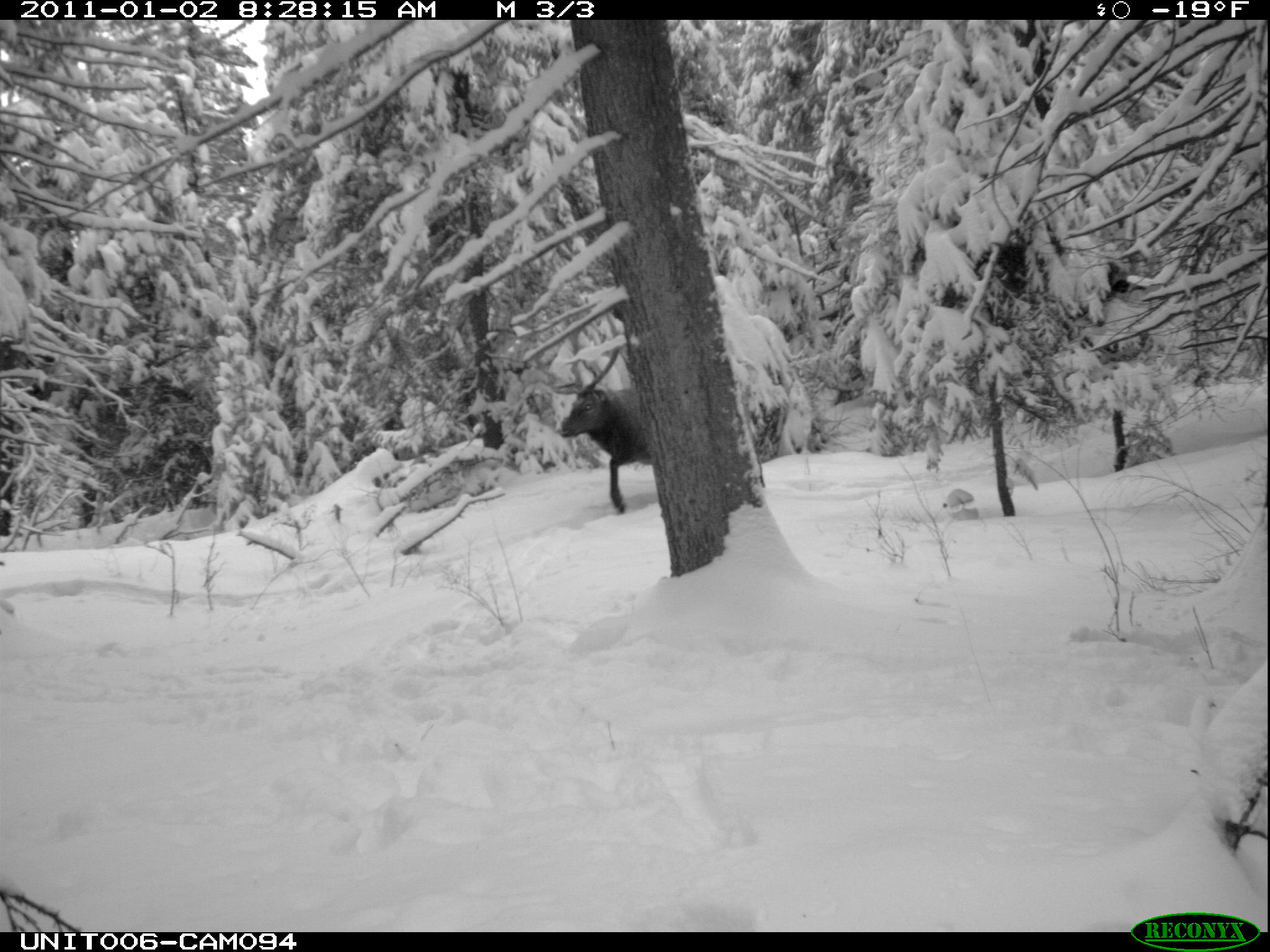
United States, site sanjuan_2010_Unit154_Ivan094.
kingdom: Animalia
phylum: Chordata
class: Mammalia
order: Artiodactyla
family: Cervidae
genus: Cervus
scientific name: Cervus elaphus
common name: red deer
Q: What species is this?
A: Cervus elaphus (red deer).